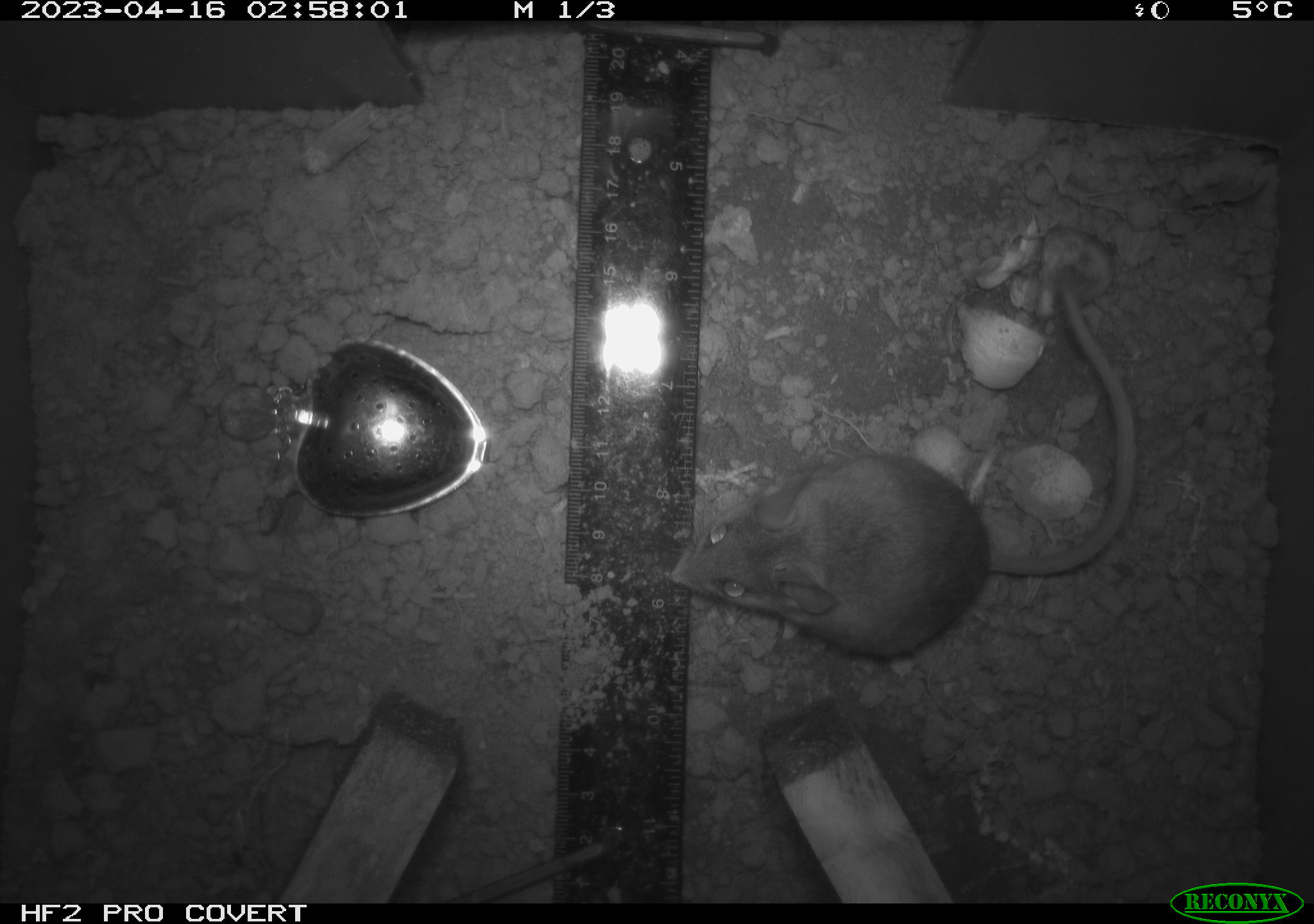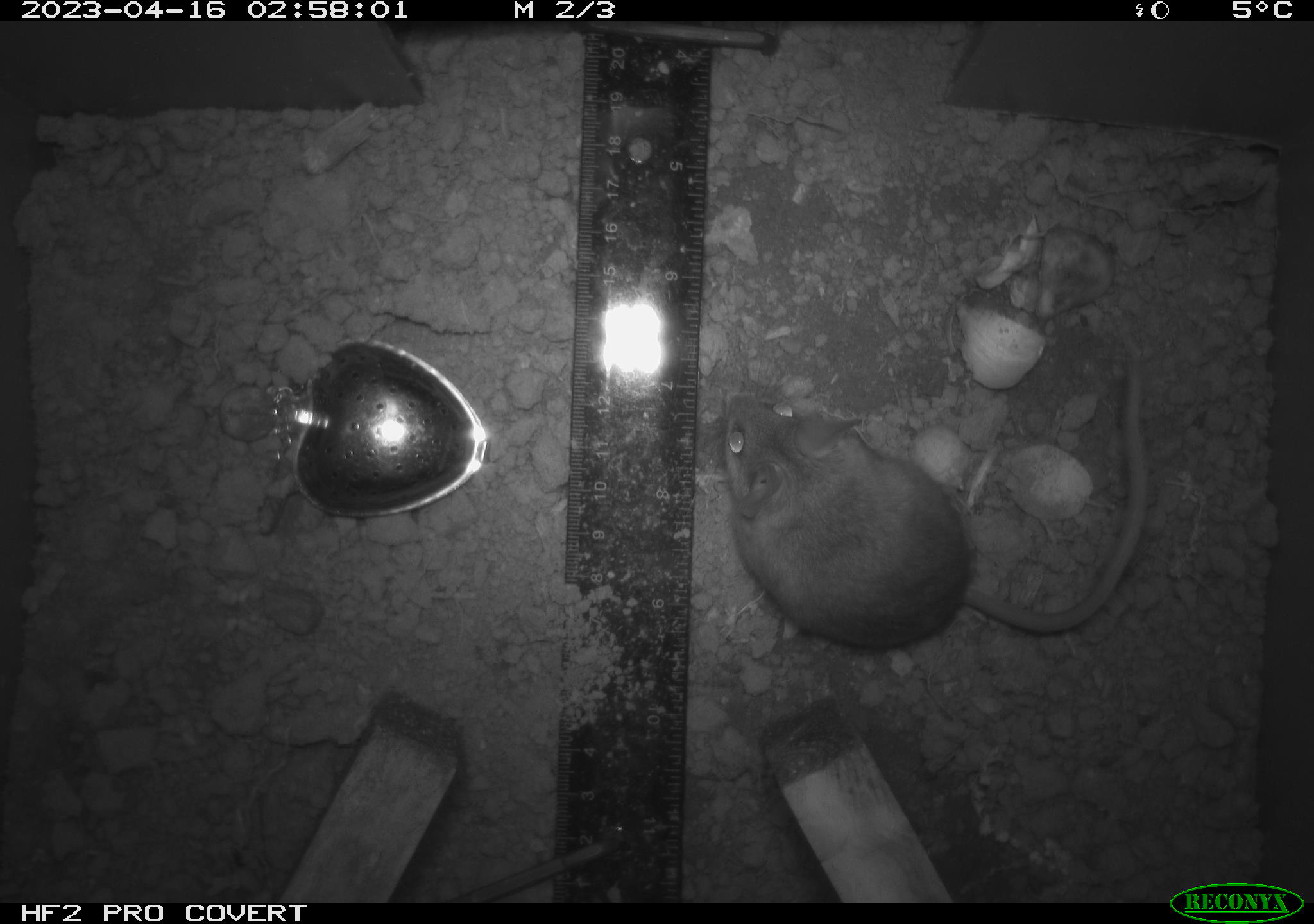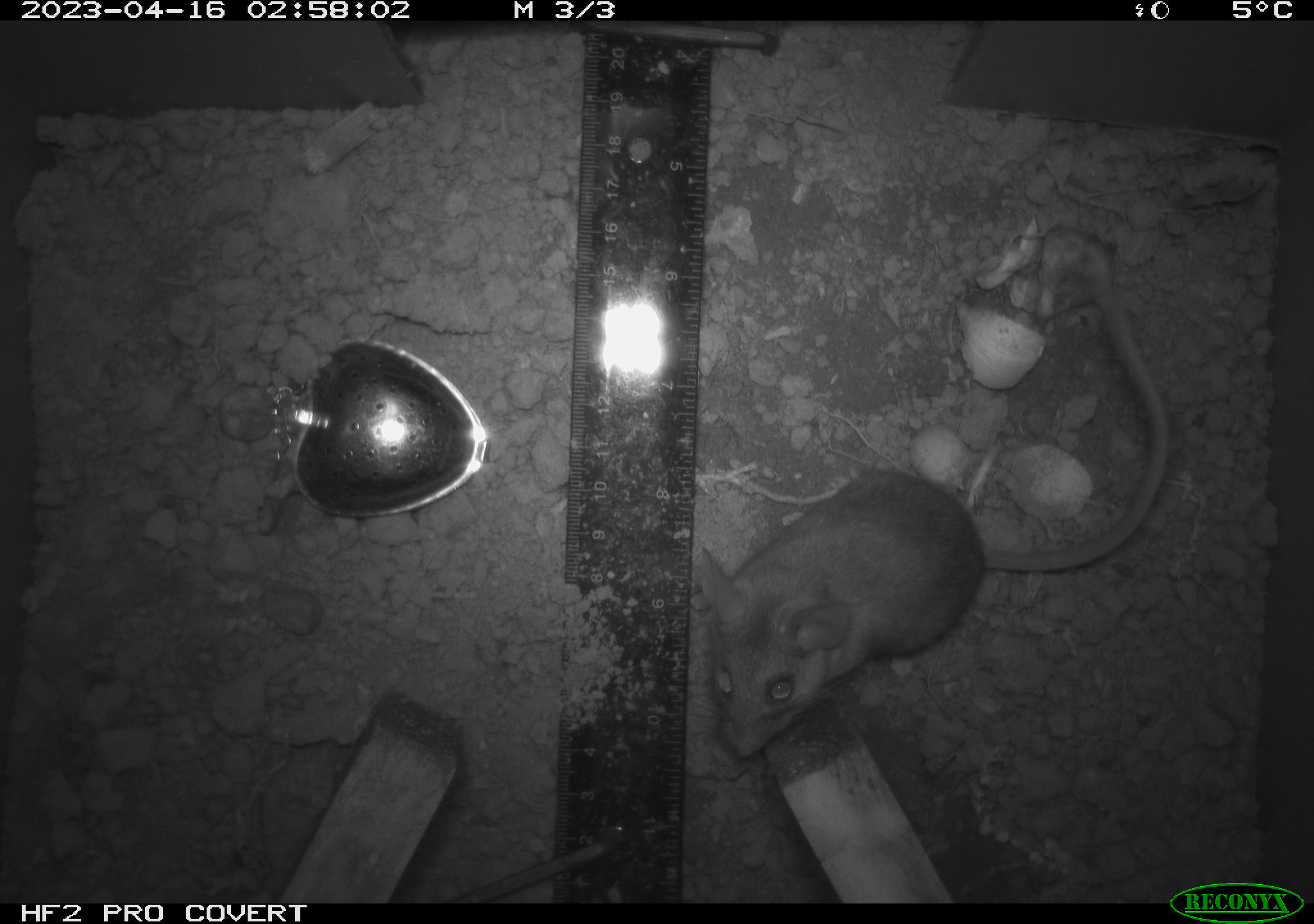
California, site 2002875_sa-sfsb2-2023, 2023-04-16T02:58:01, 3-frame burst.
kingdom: Animalia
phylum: Chordata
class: Mammalia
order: Rodentia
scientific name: Rodentia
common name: mouse species